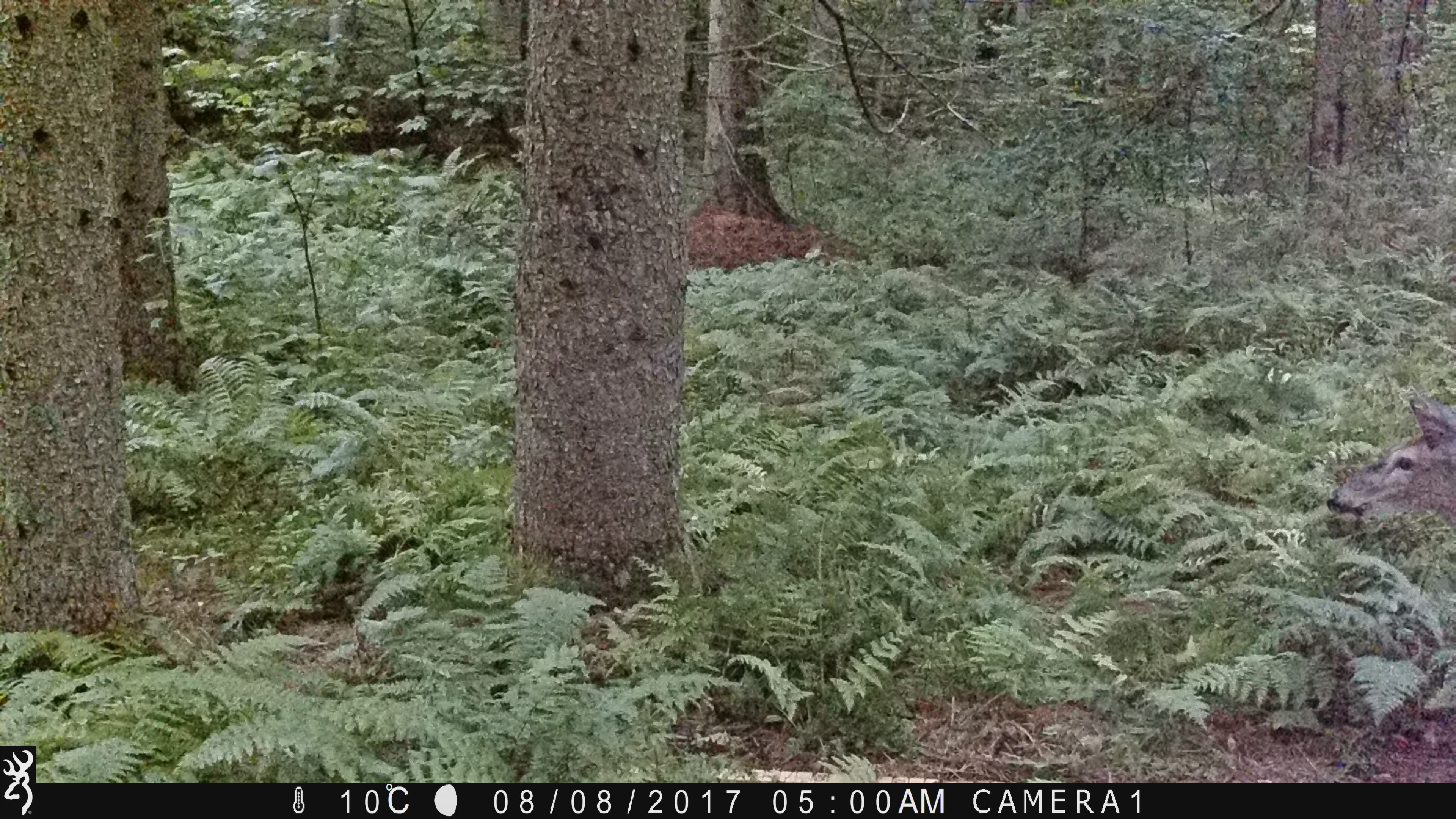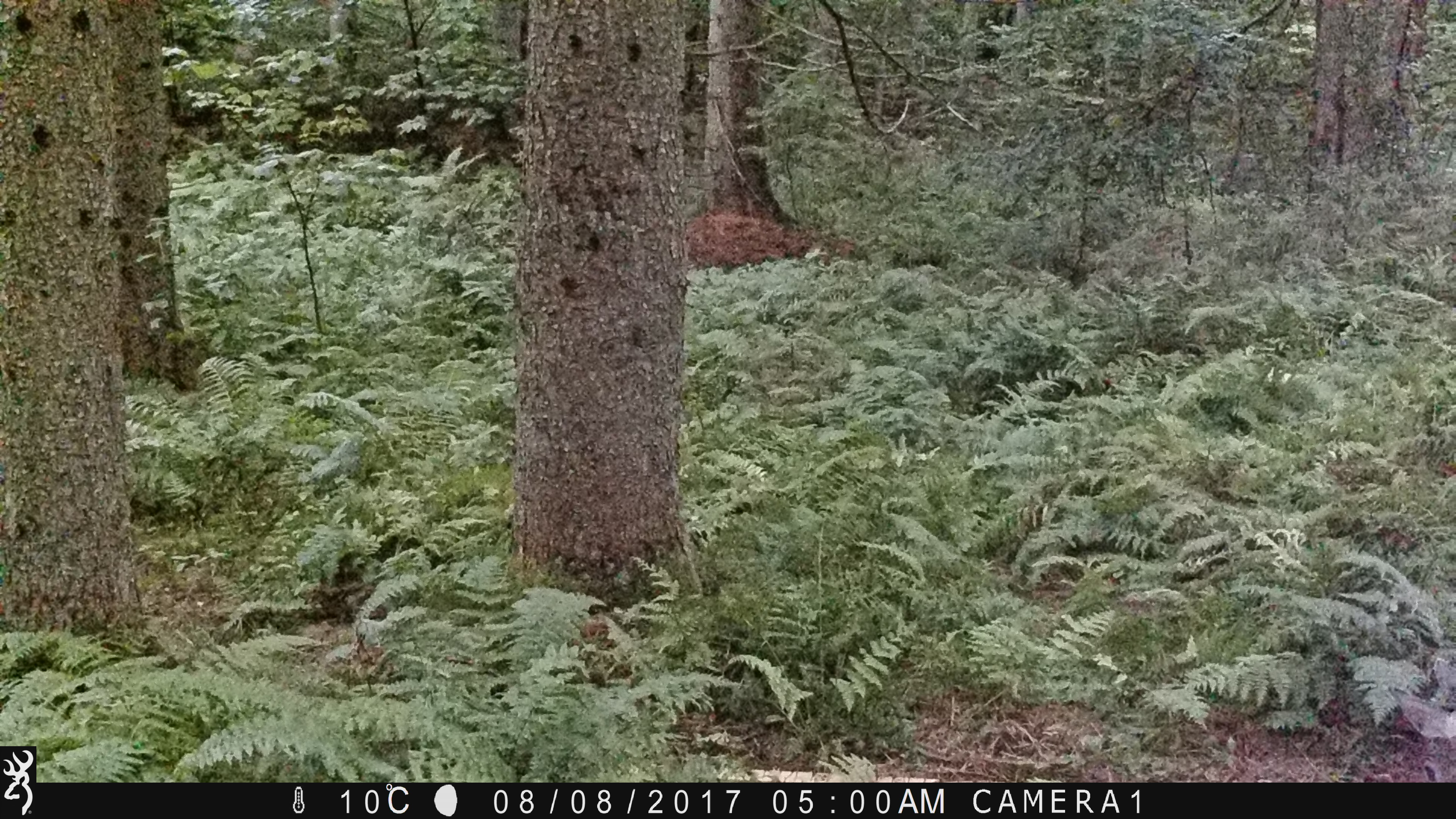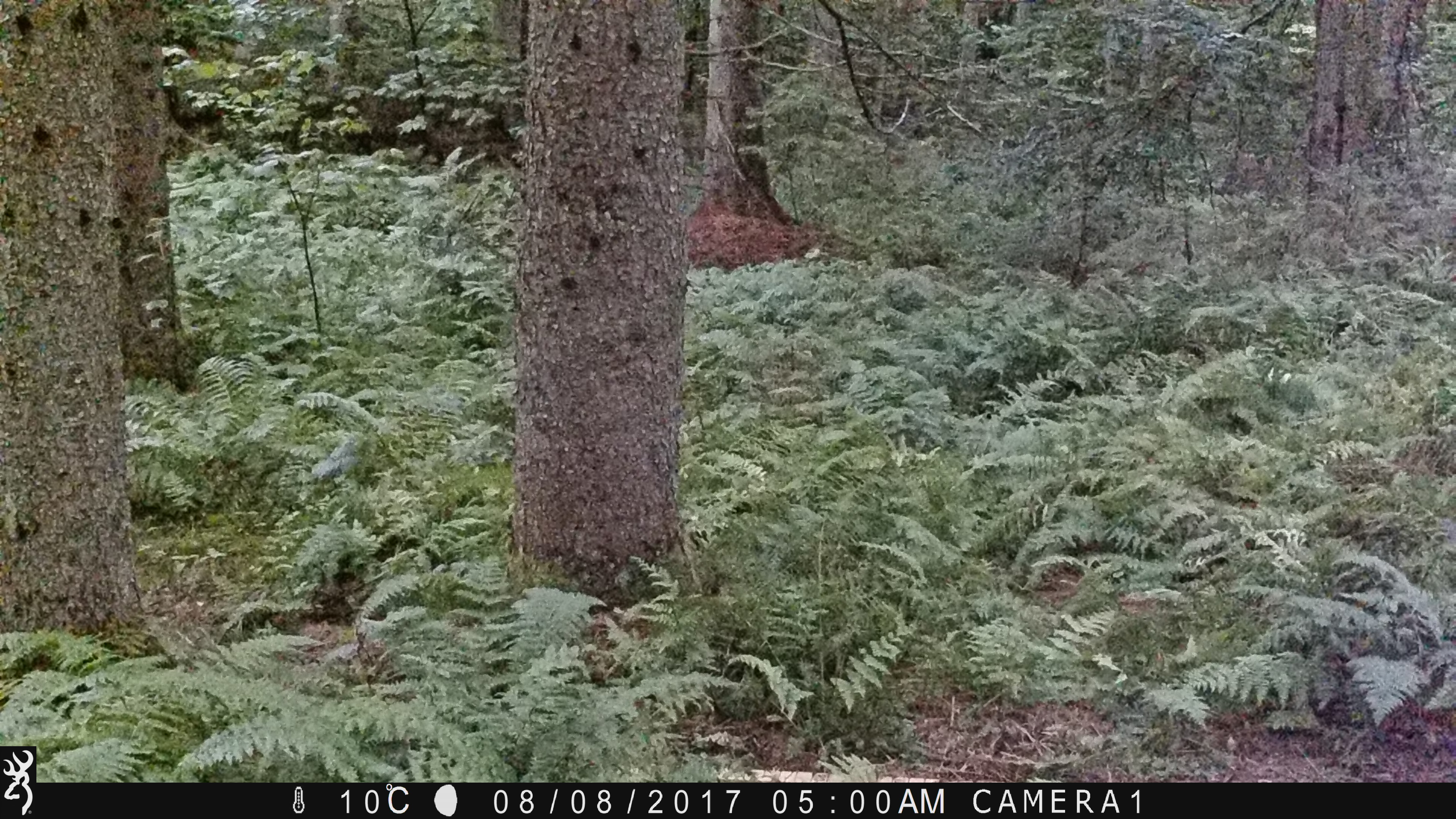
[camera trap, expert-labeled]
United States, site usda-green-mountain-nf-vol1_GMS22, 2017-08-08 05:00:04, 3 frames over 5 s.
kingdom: Animalia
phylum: Chordata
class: Mammalia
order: Artiodactyla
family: Cervidae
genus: Odocoileus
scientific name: Odocoileus virginianus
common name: white-tailed deer